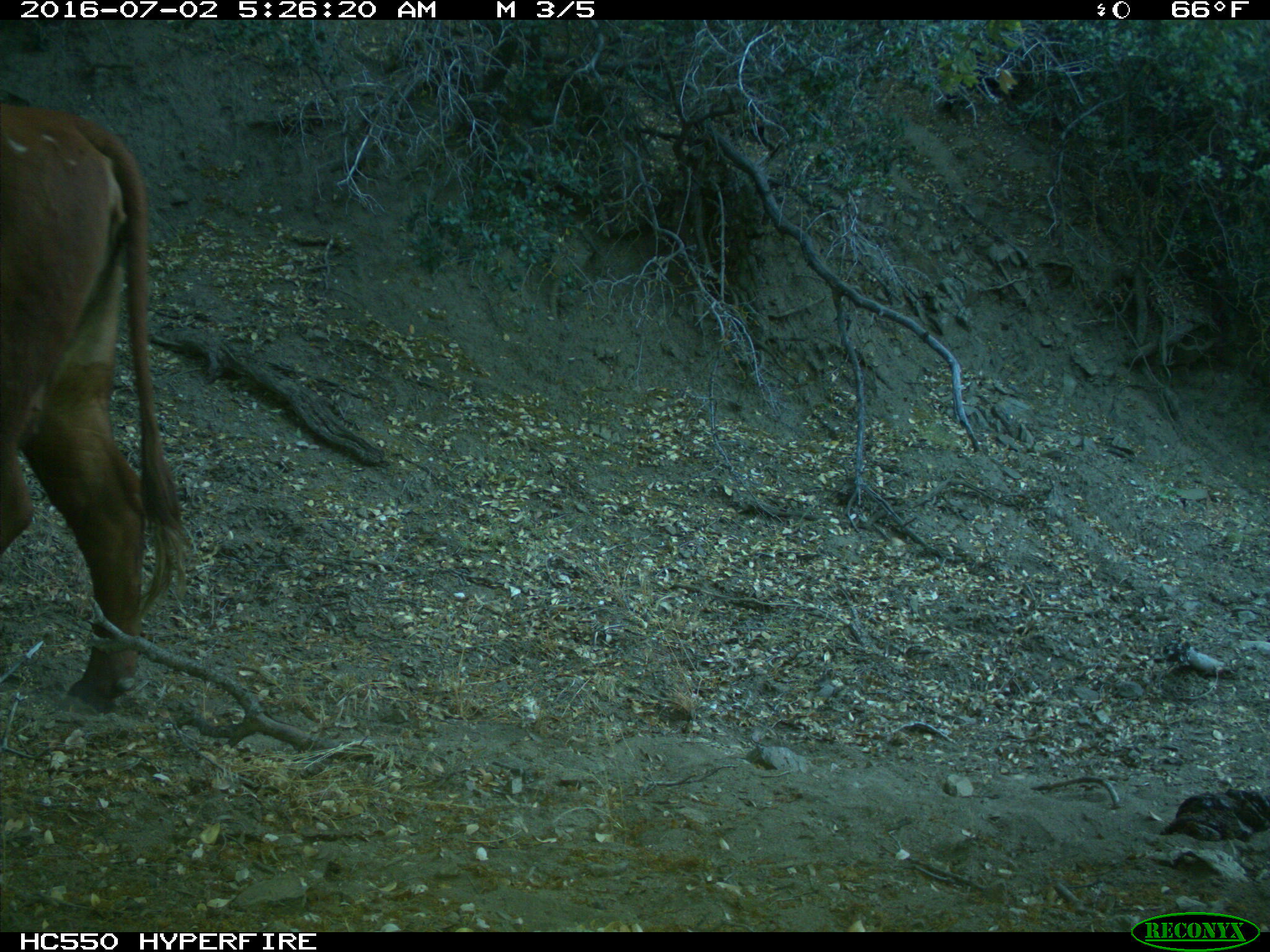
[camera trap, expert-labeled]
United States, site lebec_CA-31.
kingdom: Animalia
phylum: Chordata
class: Mammalia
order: Artiodactyla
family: Bovidae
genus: Bos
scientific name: Bos taurus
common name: domestic cow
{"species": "Bos taurus (domestic cow)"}